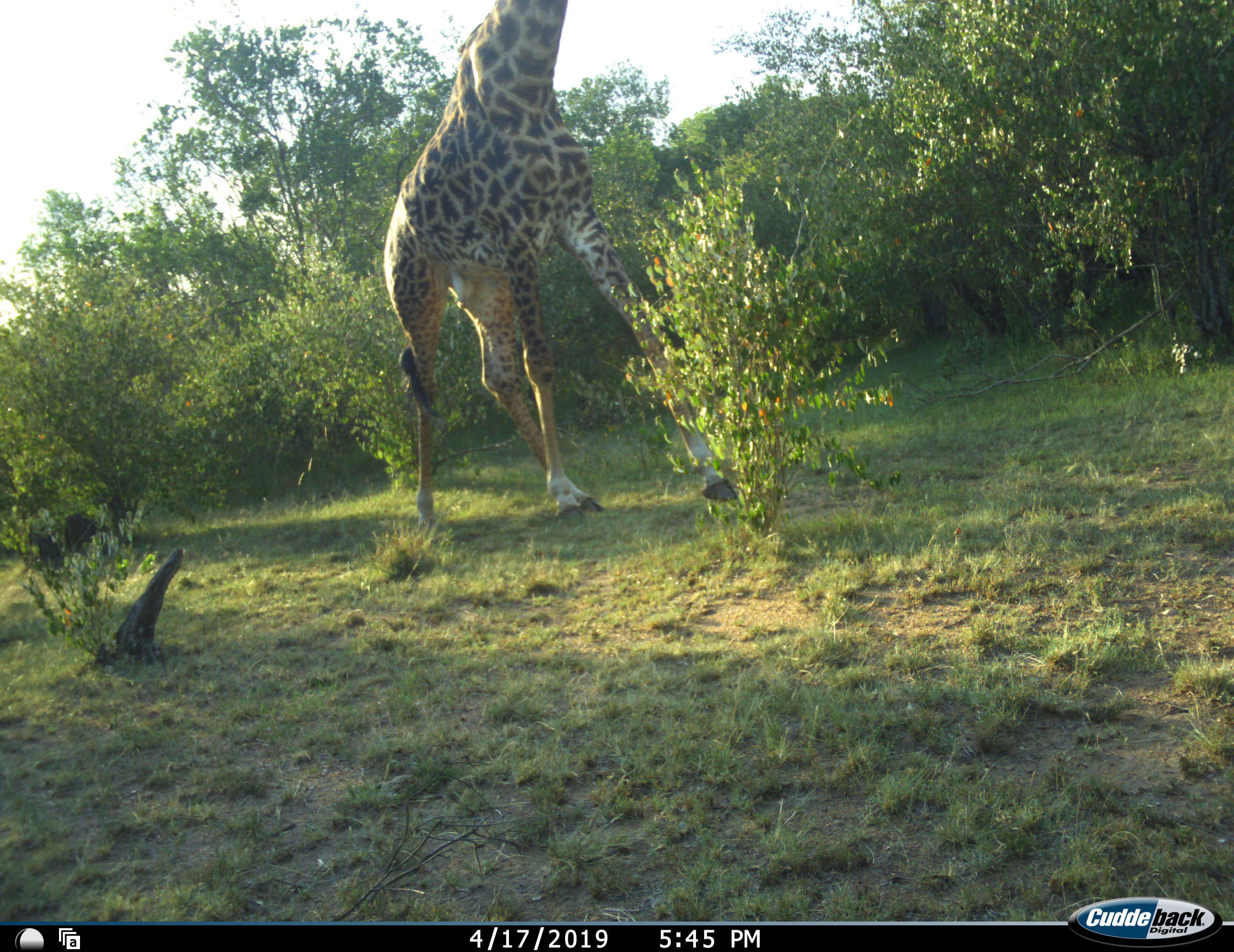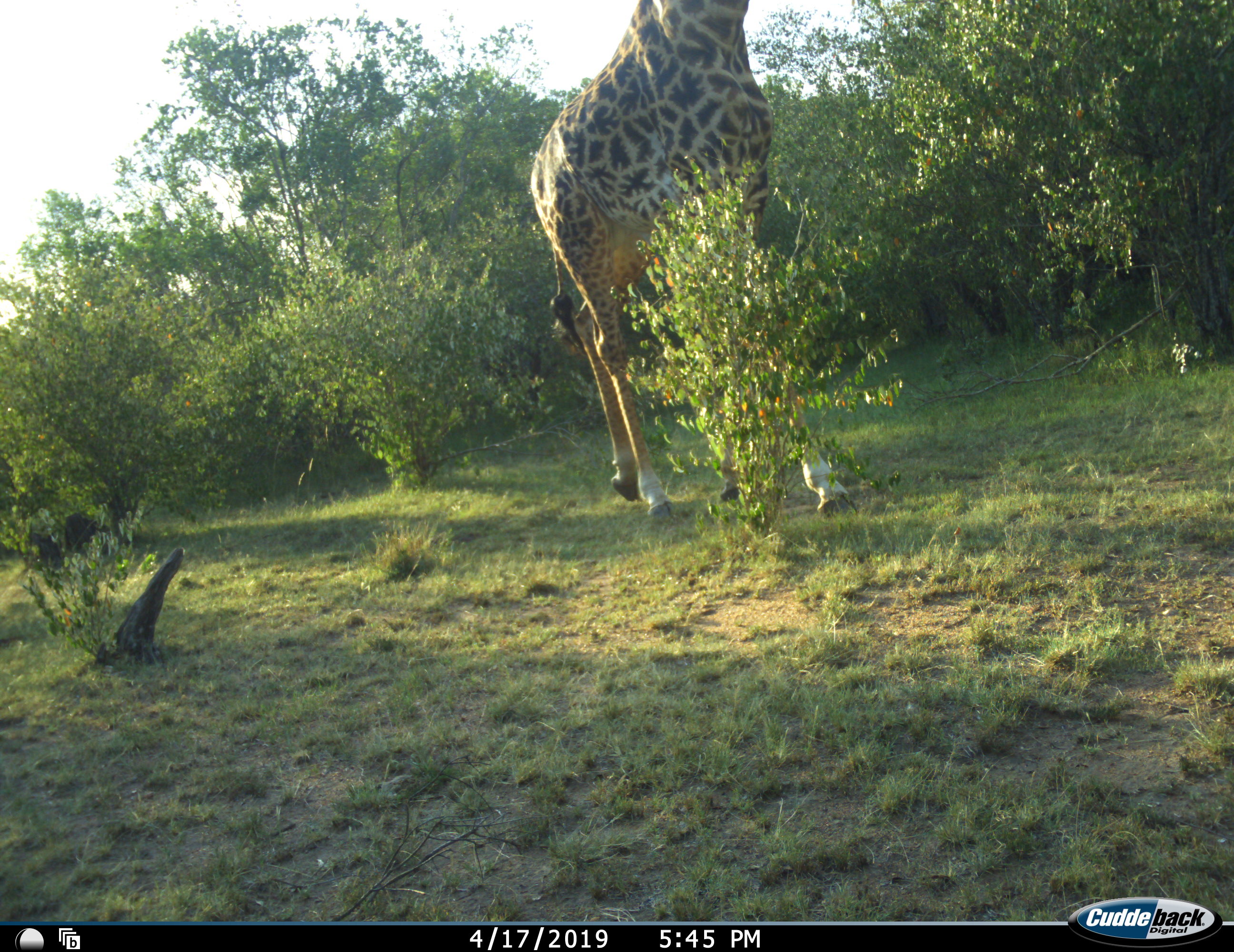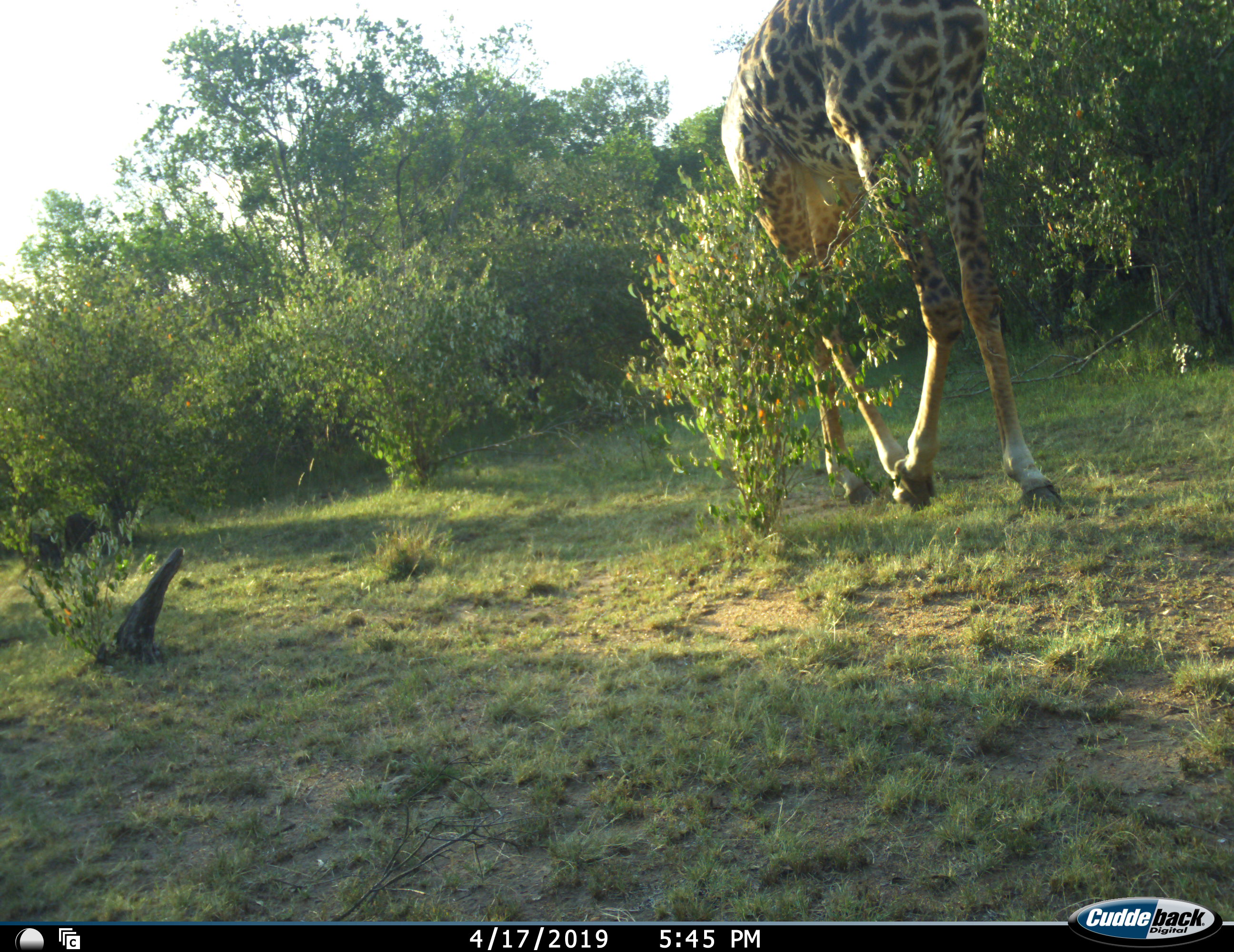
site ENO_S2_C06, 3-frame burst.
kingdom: Animalia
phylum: Chordata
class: Mammalia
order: Artiodactyla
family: Giraffidae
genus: Giraffa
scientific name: Giraffa camelopardalis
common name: giraffe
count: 1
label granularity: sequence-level